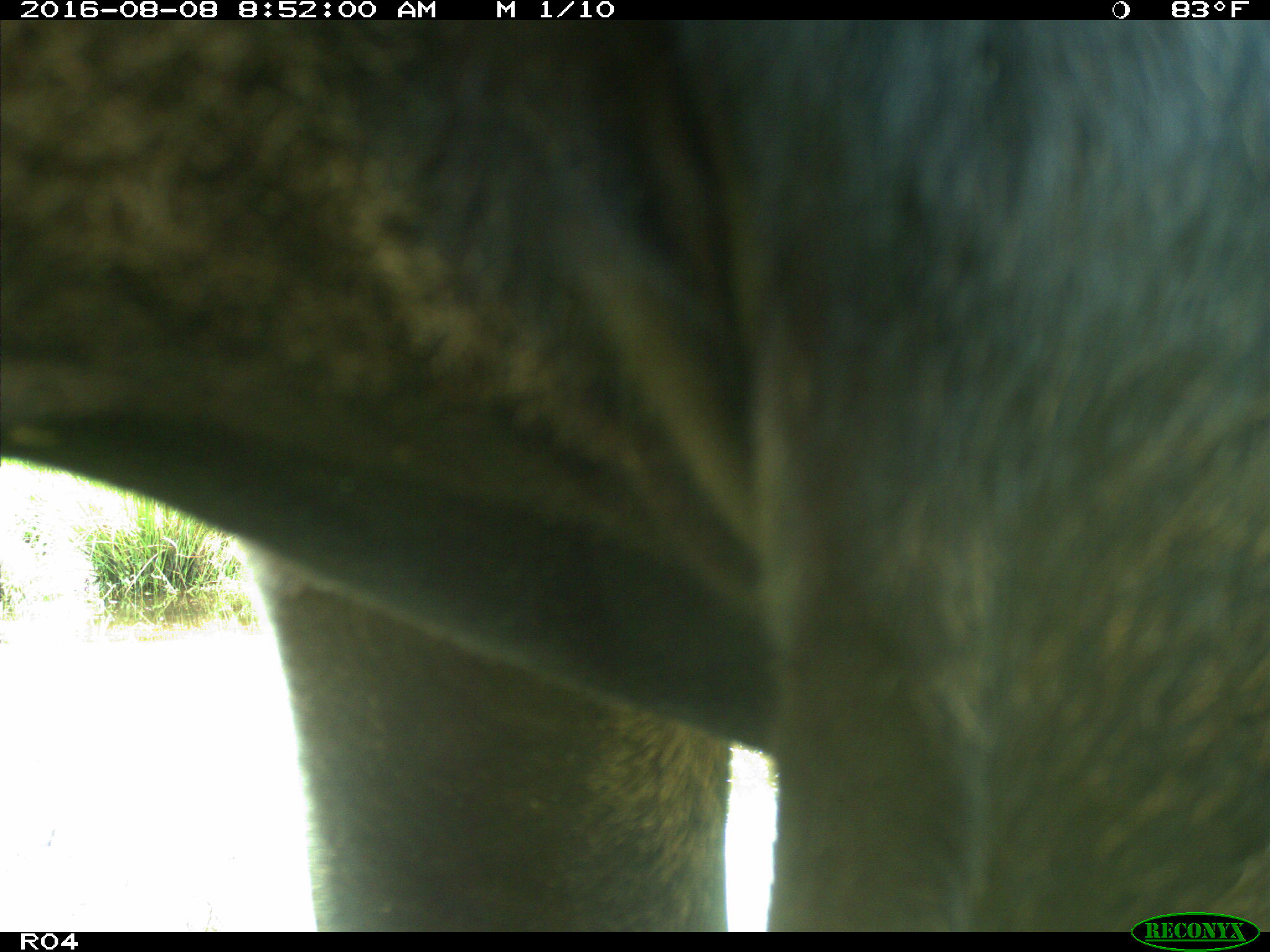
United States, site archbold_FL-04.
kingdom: Animalia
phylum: Chordata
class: Mammalia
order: Artiodactyla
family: Bovidae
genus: Bos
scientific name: Bos taurus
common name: domestic cow